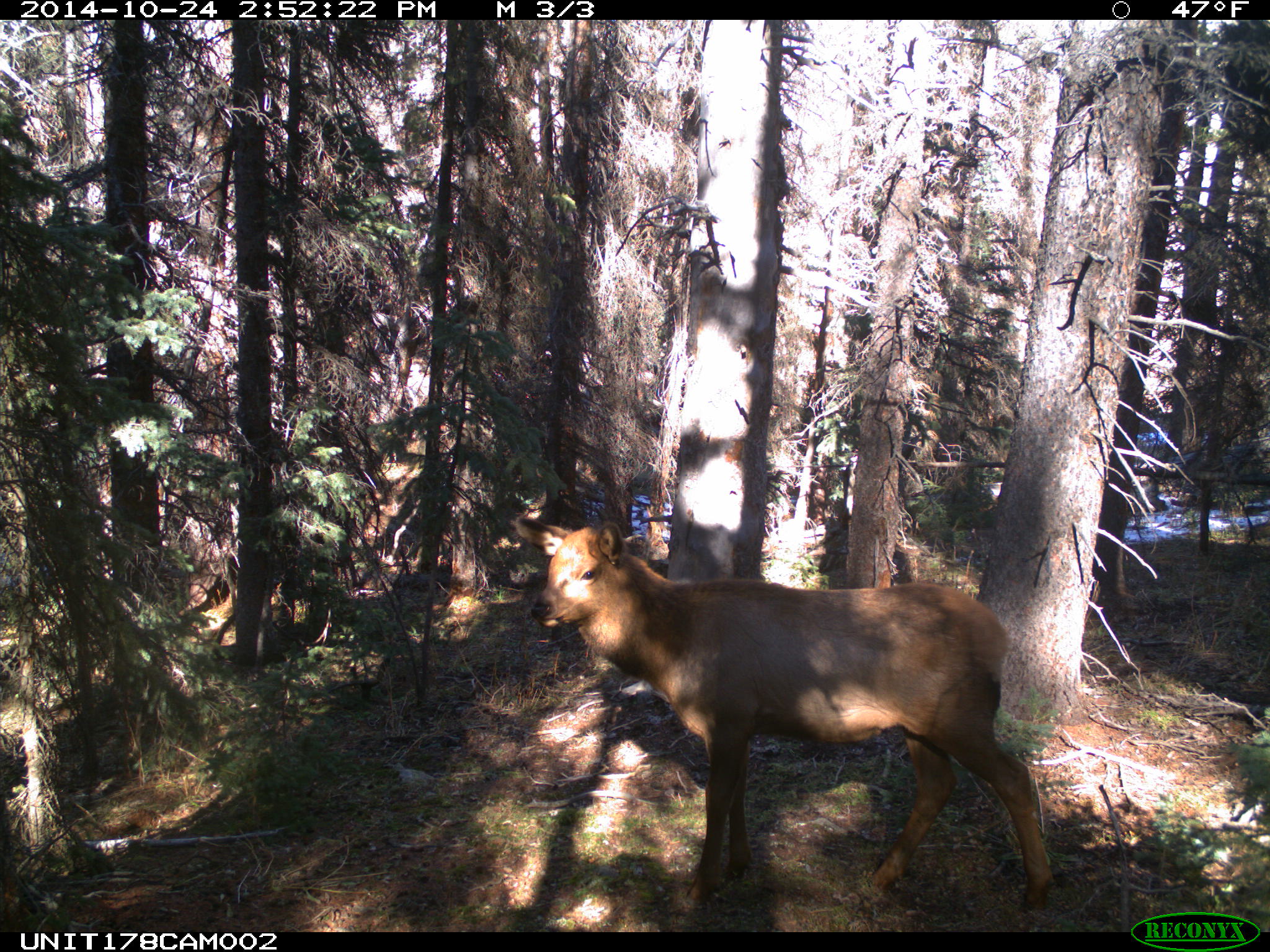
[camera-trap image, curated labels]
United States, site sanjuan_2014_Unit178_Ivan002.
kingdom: Animalia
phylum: Chordata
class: Mammalia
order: Artiodactyla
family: Cervidae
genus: Cervus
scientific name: Cervus elaphus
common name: red deer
Cervus elaphus (red deer).